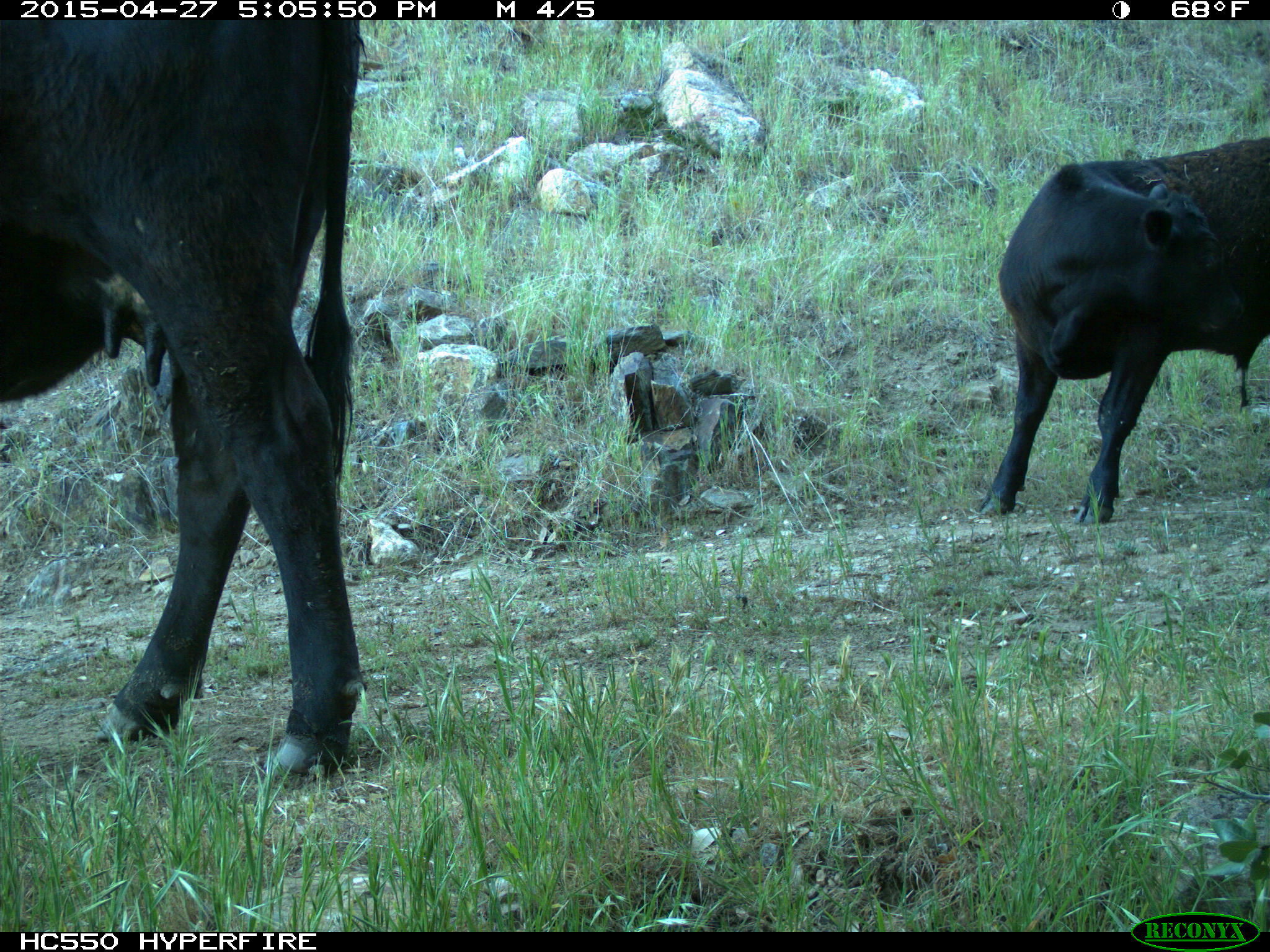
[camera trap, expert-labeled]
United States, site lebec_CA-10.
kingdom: Animalia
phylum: Chordata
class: Mammalia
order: Artiodactyla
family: Bovidae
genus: Bos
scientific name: Bos taurus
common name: domestic cow